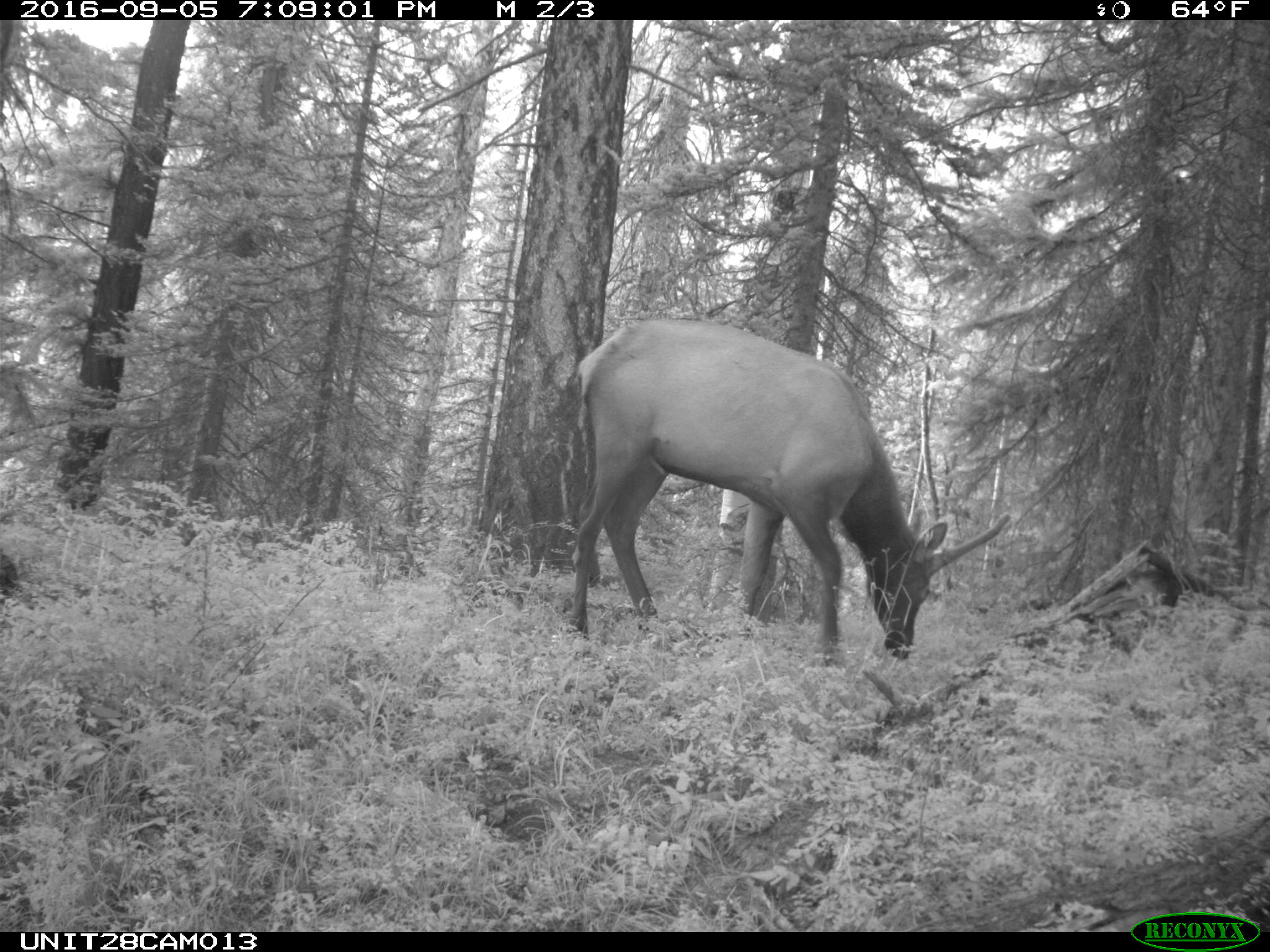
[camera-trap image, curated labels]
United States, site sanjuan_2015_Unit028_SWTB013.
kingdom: Animalia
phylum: Chordata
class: Mammalia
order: Artiodactyla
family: Cervidae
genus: Cervus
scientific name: Cervus elaphus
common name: red deer